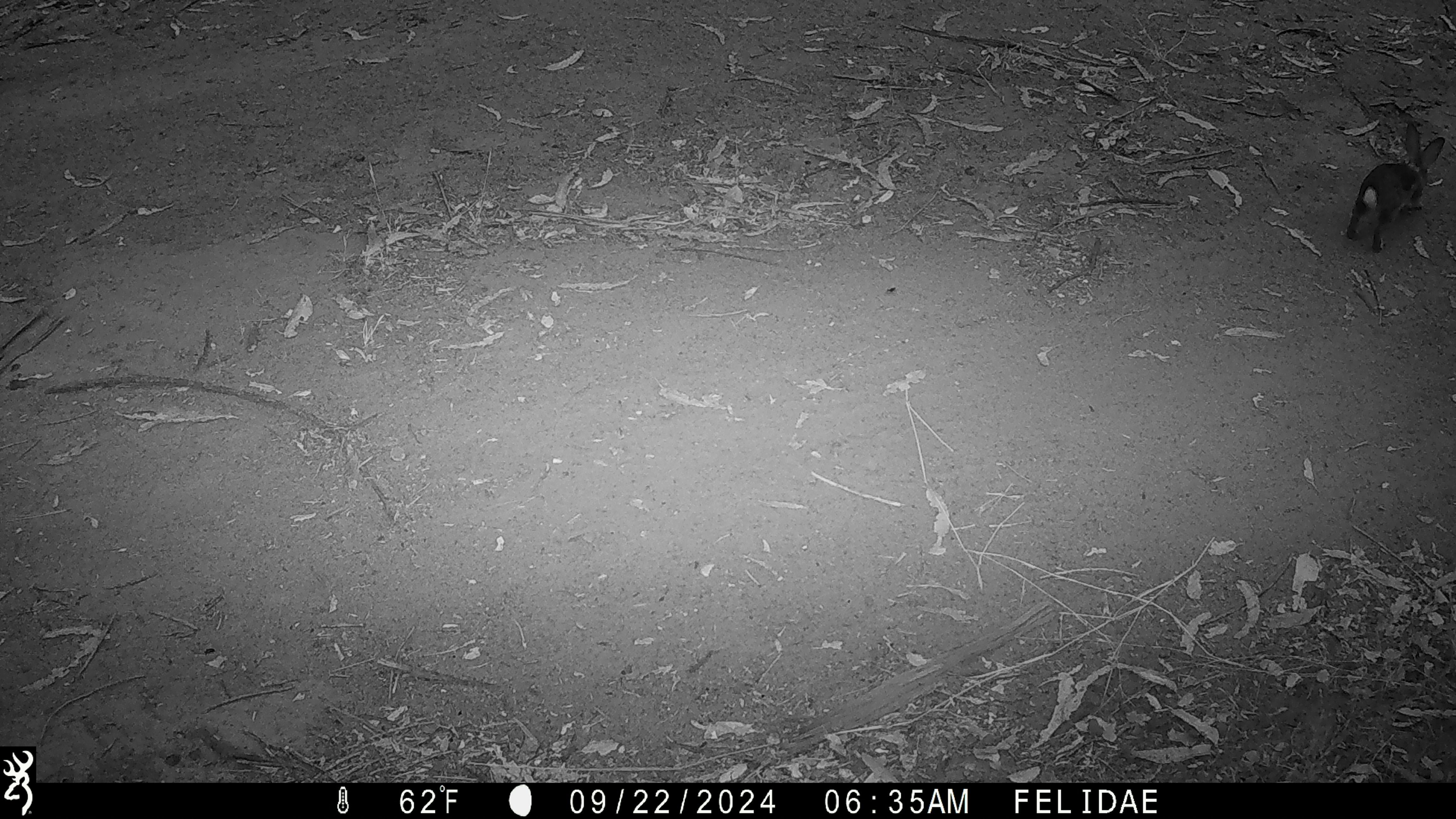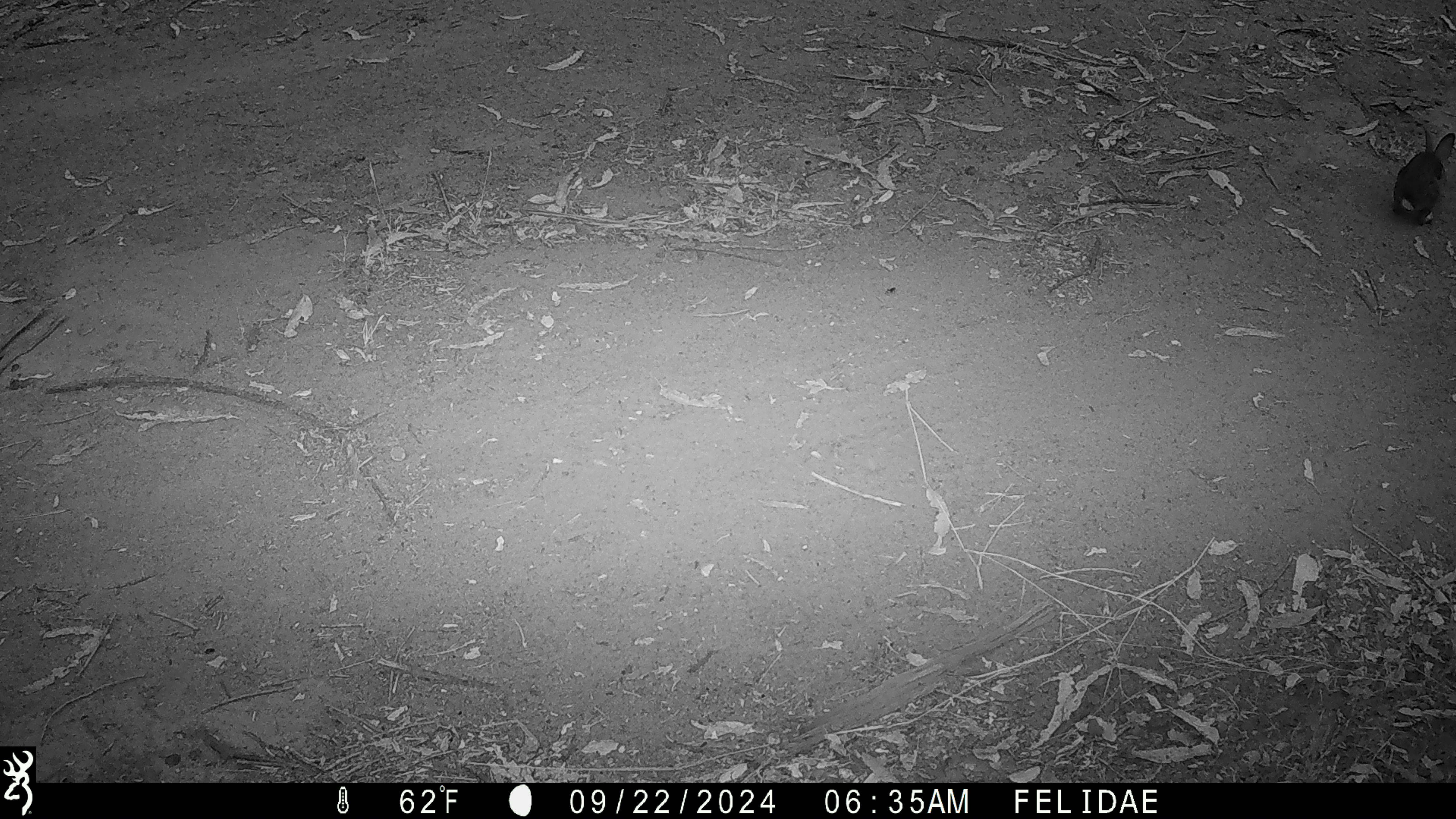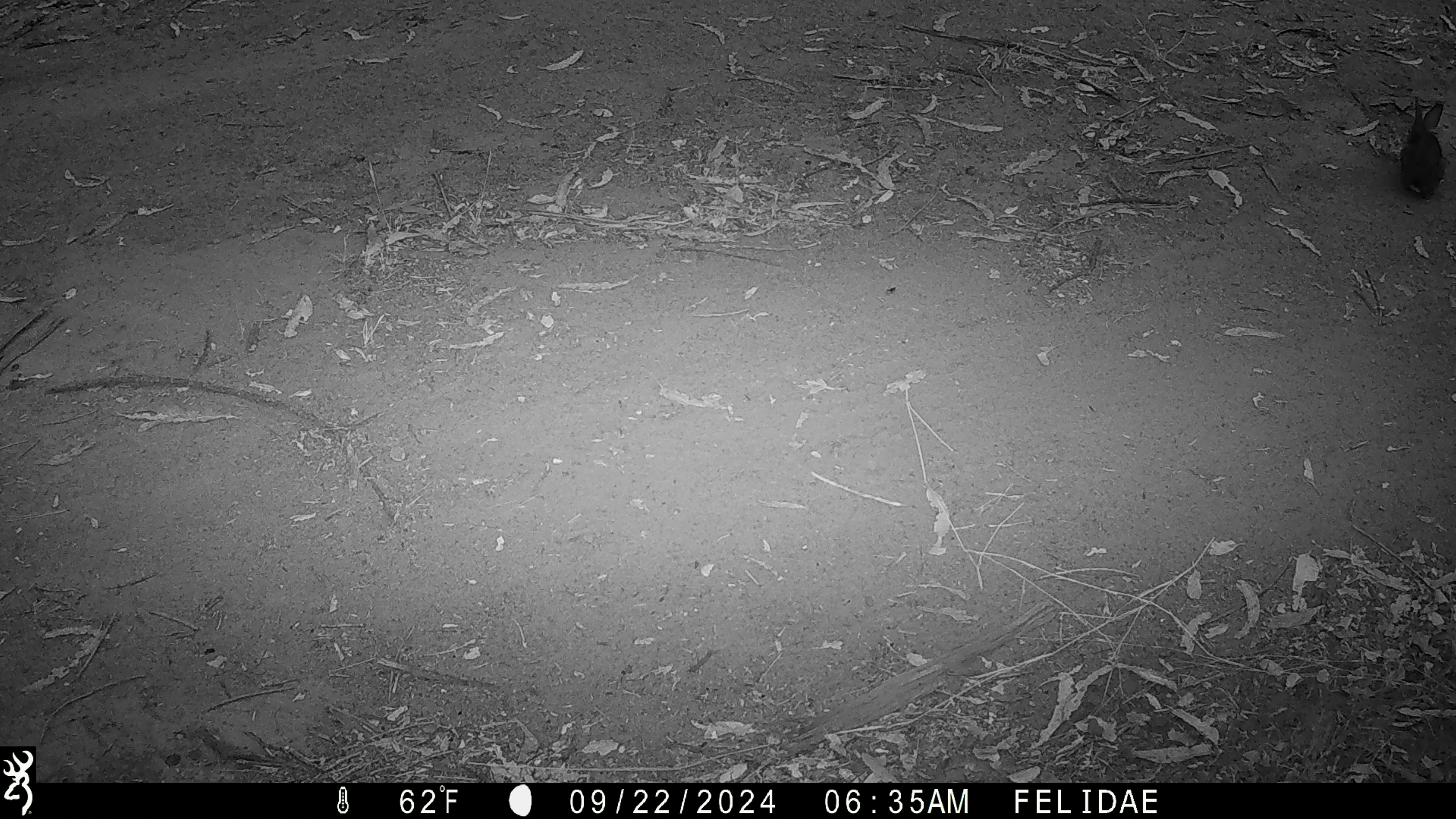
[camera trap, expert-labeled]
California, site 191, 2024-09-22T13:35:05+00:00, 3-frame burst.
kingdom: Animalia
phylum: Chordata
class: Mammalia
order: Lagomorpha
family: Leporidae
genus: Sylvilagus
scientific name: Sylvilagus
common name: cottontail rabbit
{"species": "cottontail rabbit (Sylvilagus)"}